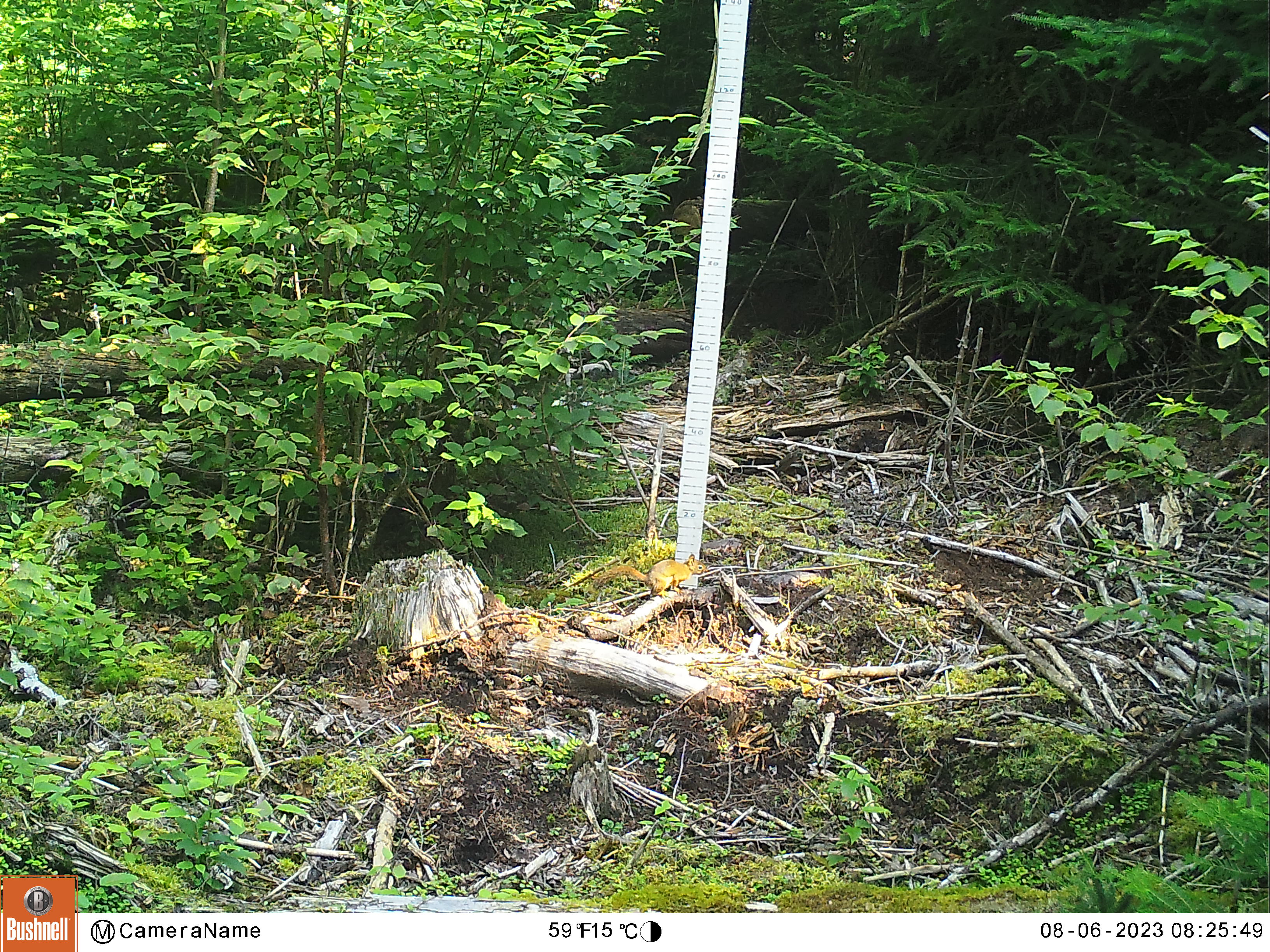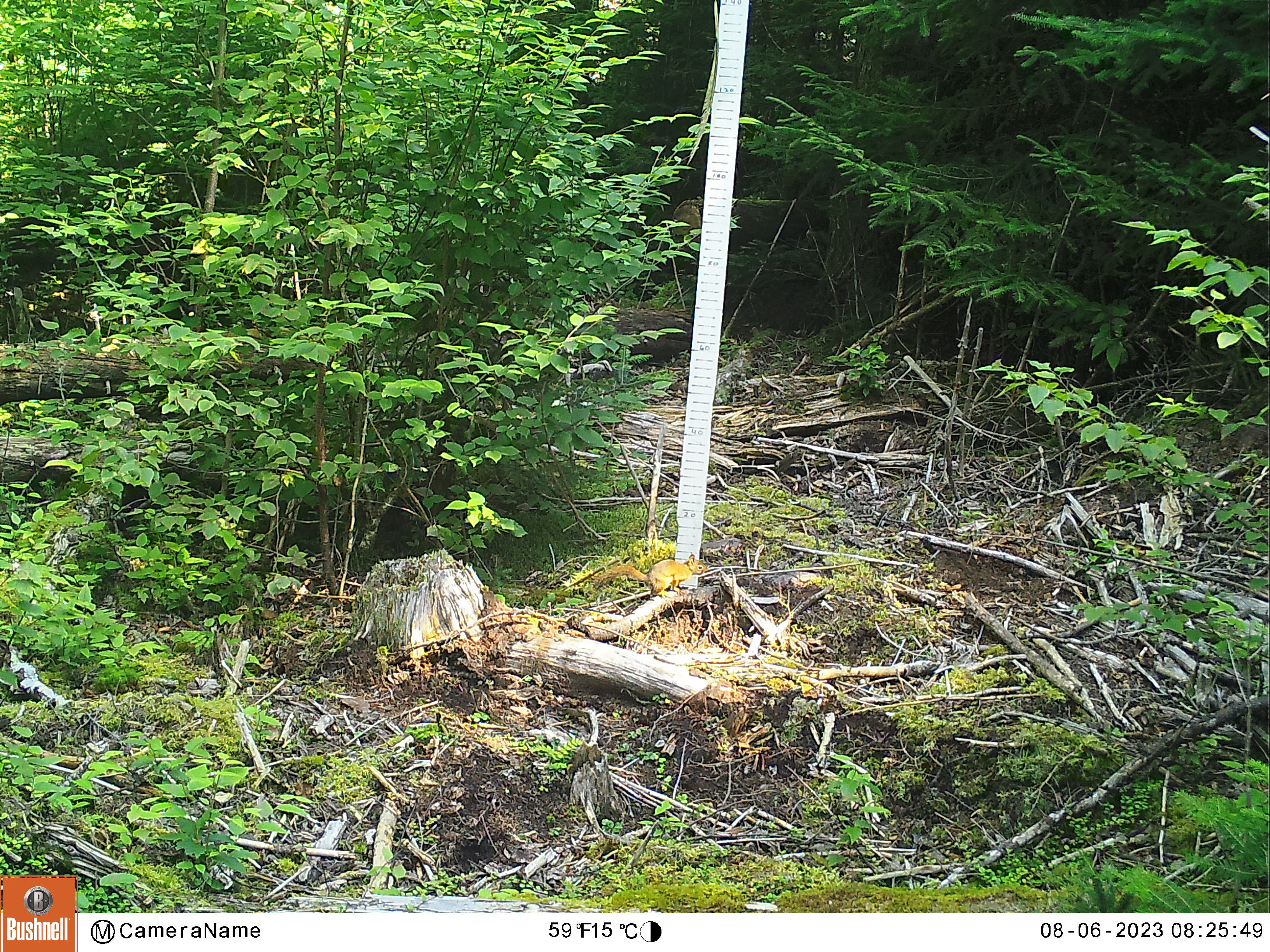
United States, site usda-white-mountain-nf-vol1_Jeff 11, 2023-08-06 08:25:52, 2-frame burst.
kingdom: Animalia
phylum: Chordata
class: Mammalia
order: Rodentia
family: Sciuridae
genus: Tamiasciurus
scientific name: Tamiasciurus hudsonicus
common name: red squirrel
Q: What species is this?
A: Red squirrel (Tamiasciurus hudsonicus).